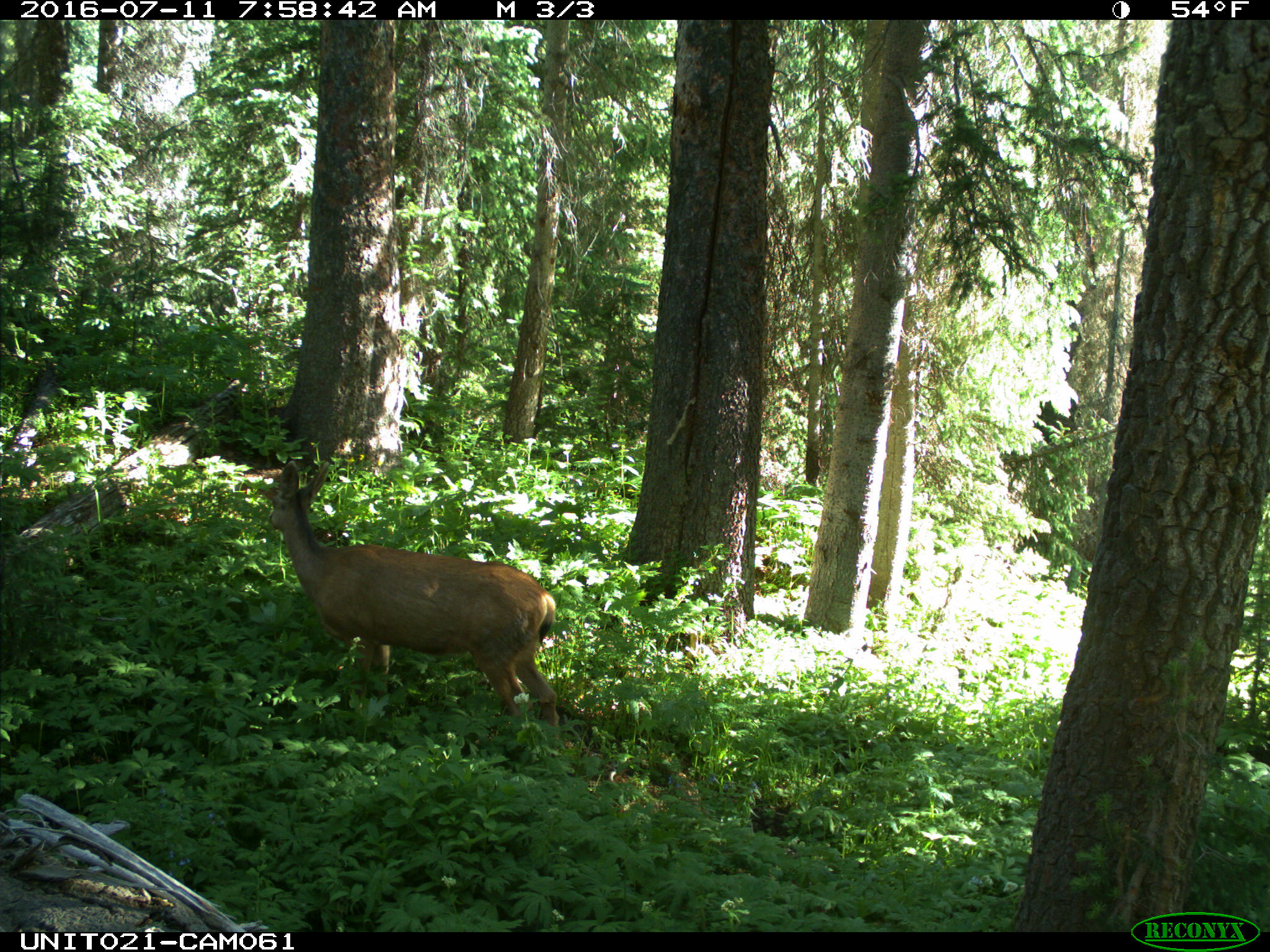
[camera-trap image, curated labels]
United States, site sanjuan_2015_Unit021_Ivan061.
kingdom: Animalia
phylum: Chordata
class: Mammalia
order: Artiodactyla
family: Cervidae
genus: Odocoileus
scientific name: Odocoileus hemionus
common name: mule deer